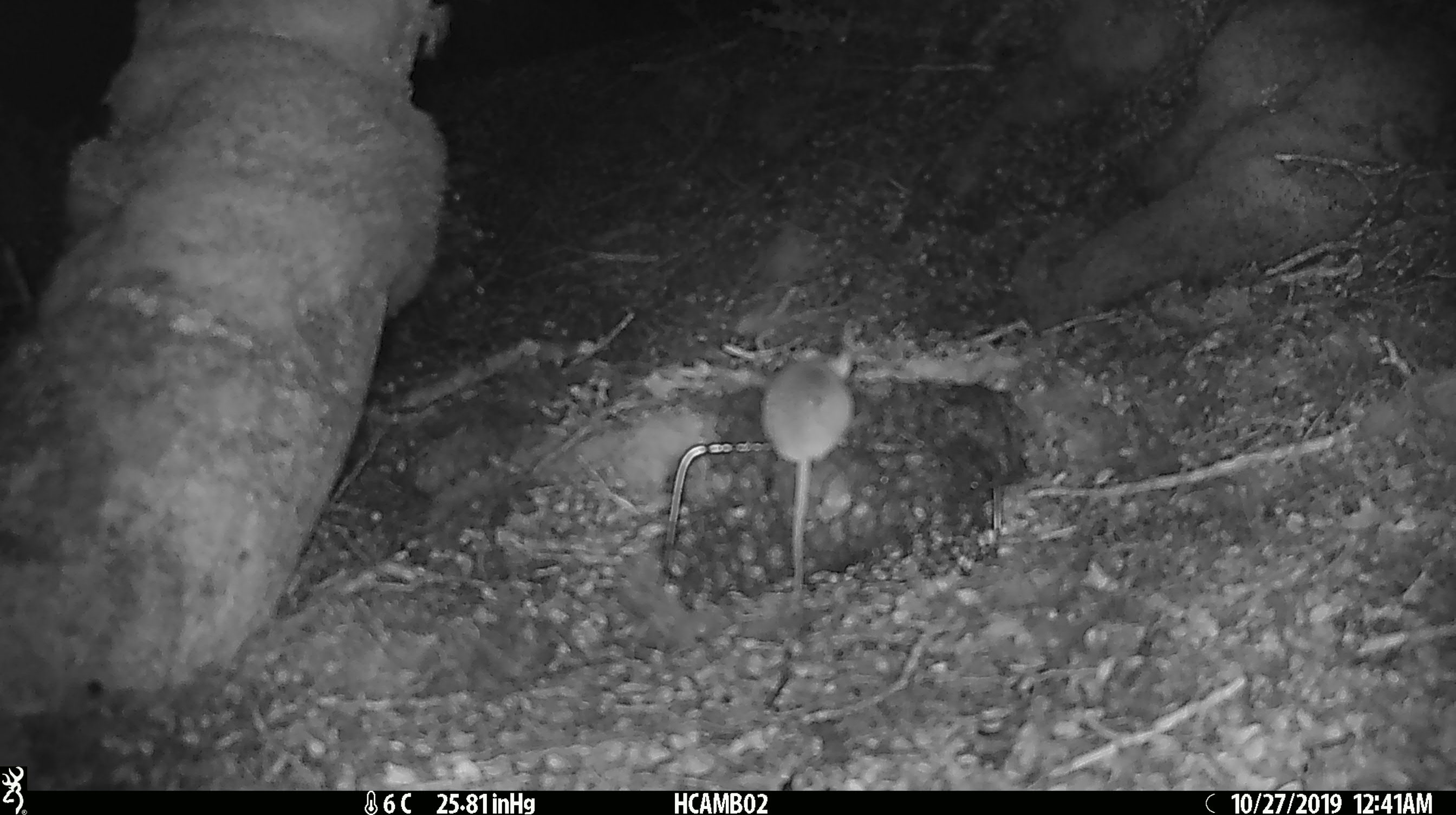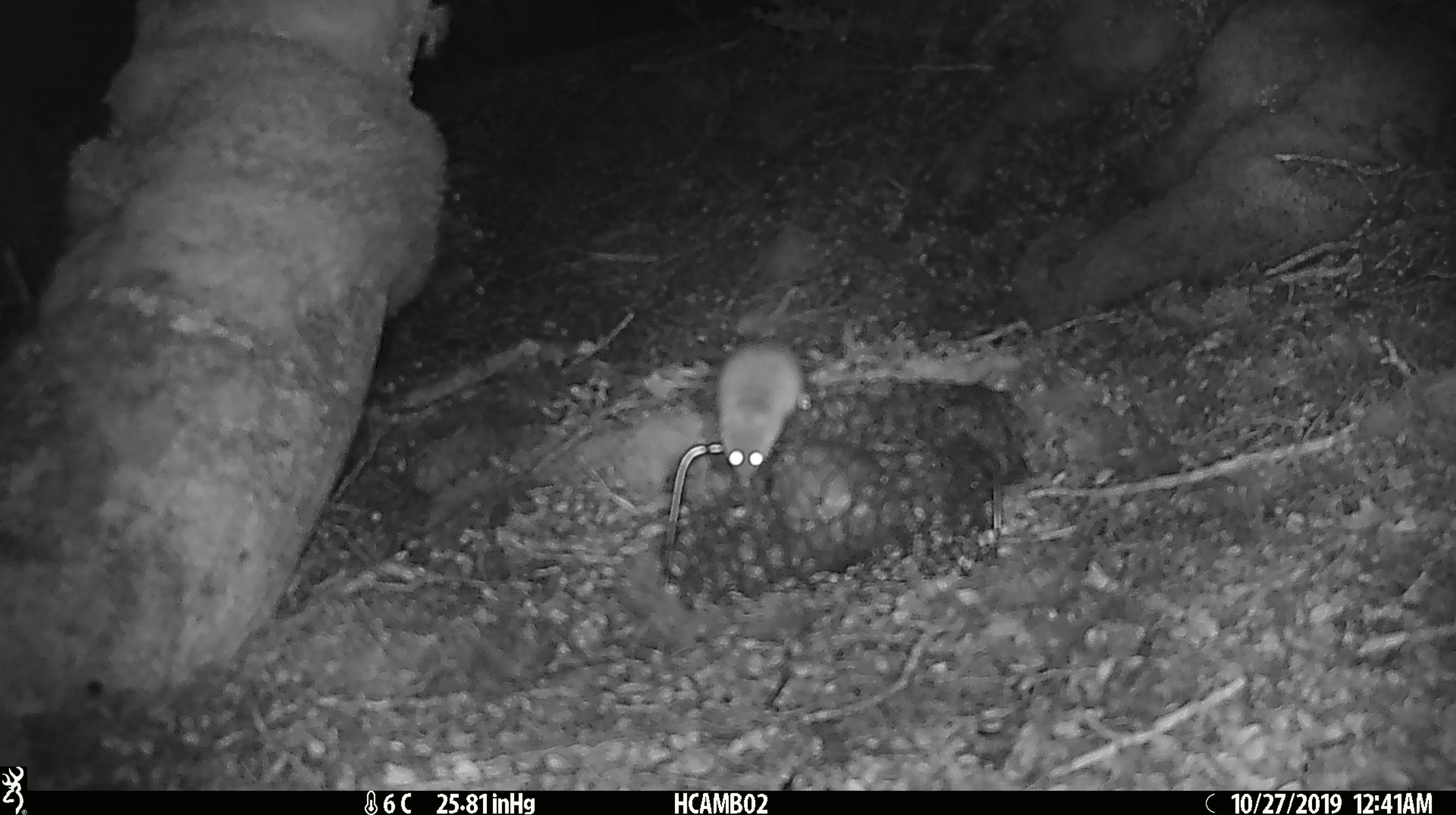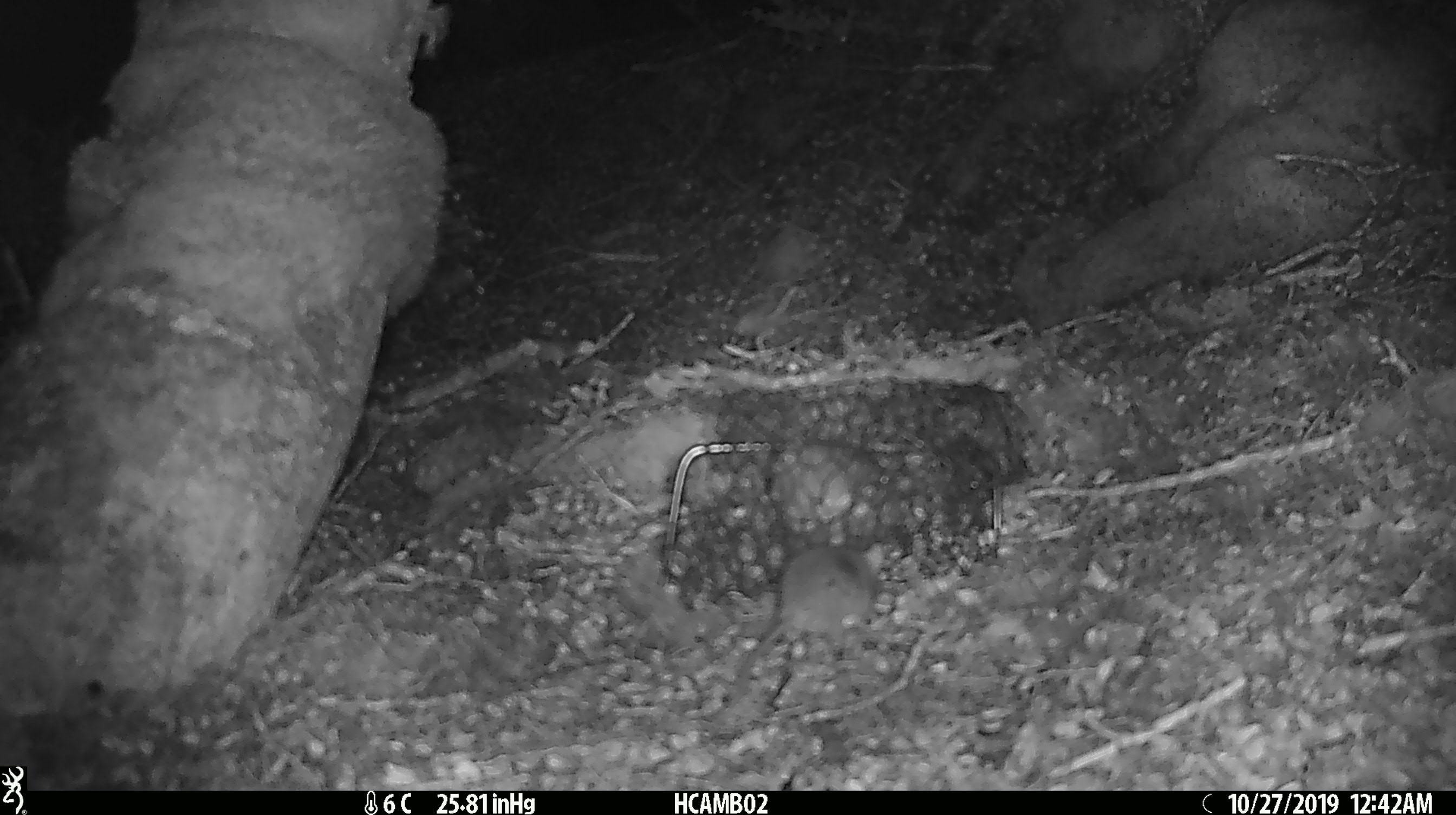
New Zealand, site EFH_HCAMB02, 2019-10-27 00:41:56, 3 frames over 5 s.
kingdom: Animalia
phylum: Chordata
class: Mammalia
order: Rodentia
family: Muridae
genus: Mus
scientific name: Mus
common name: mouse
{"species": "mouse (Mus)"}